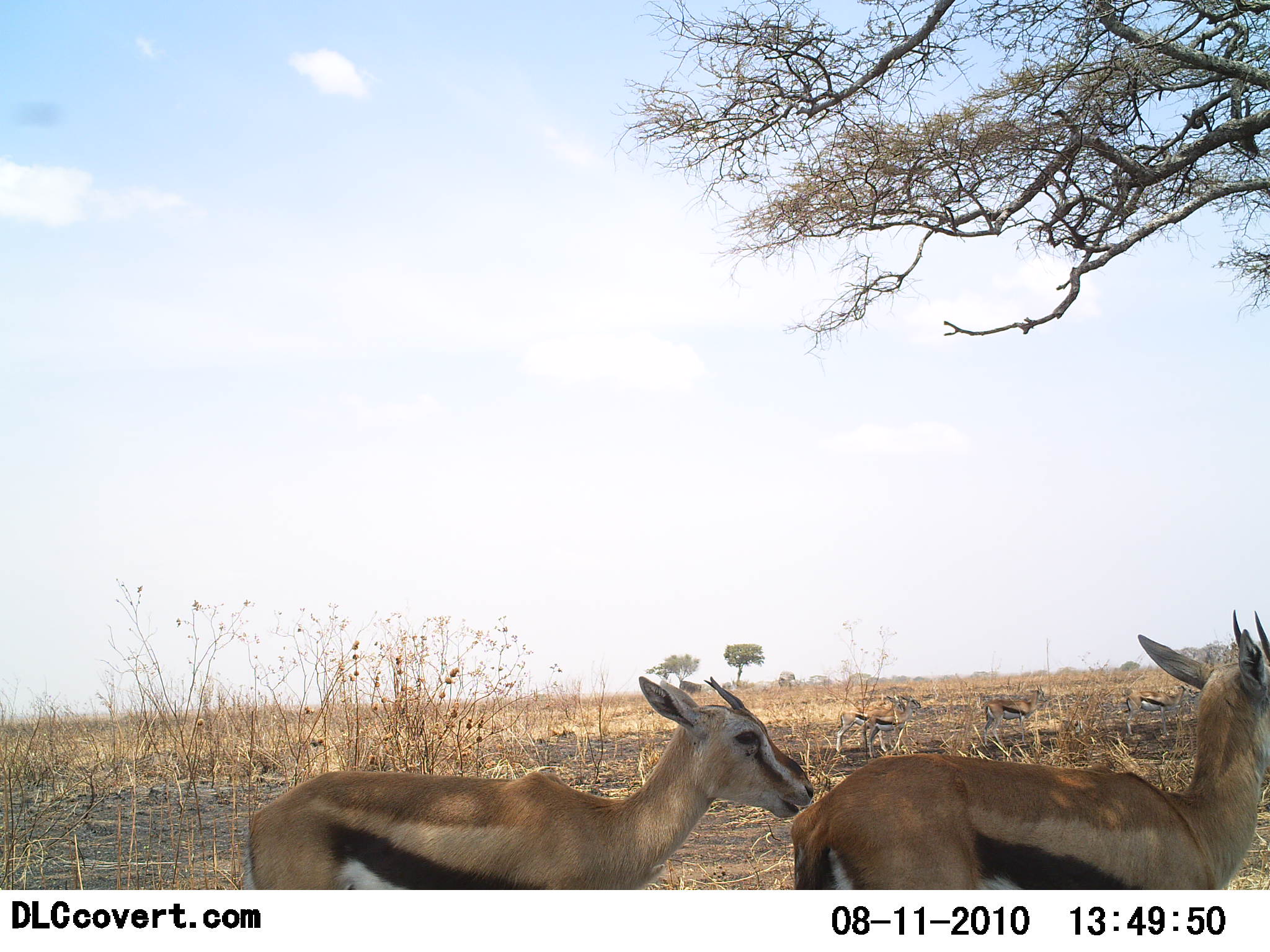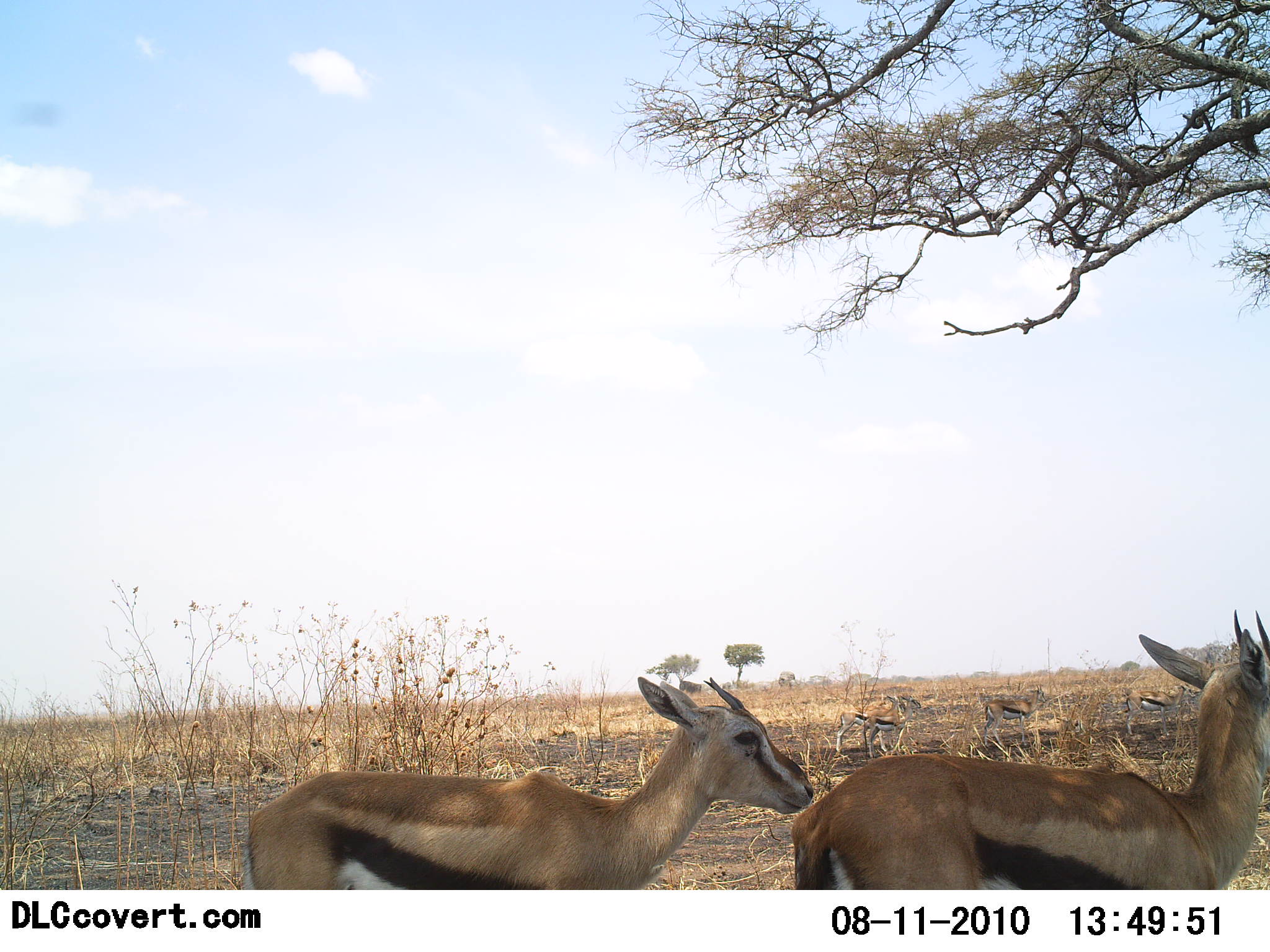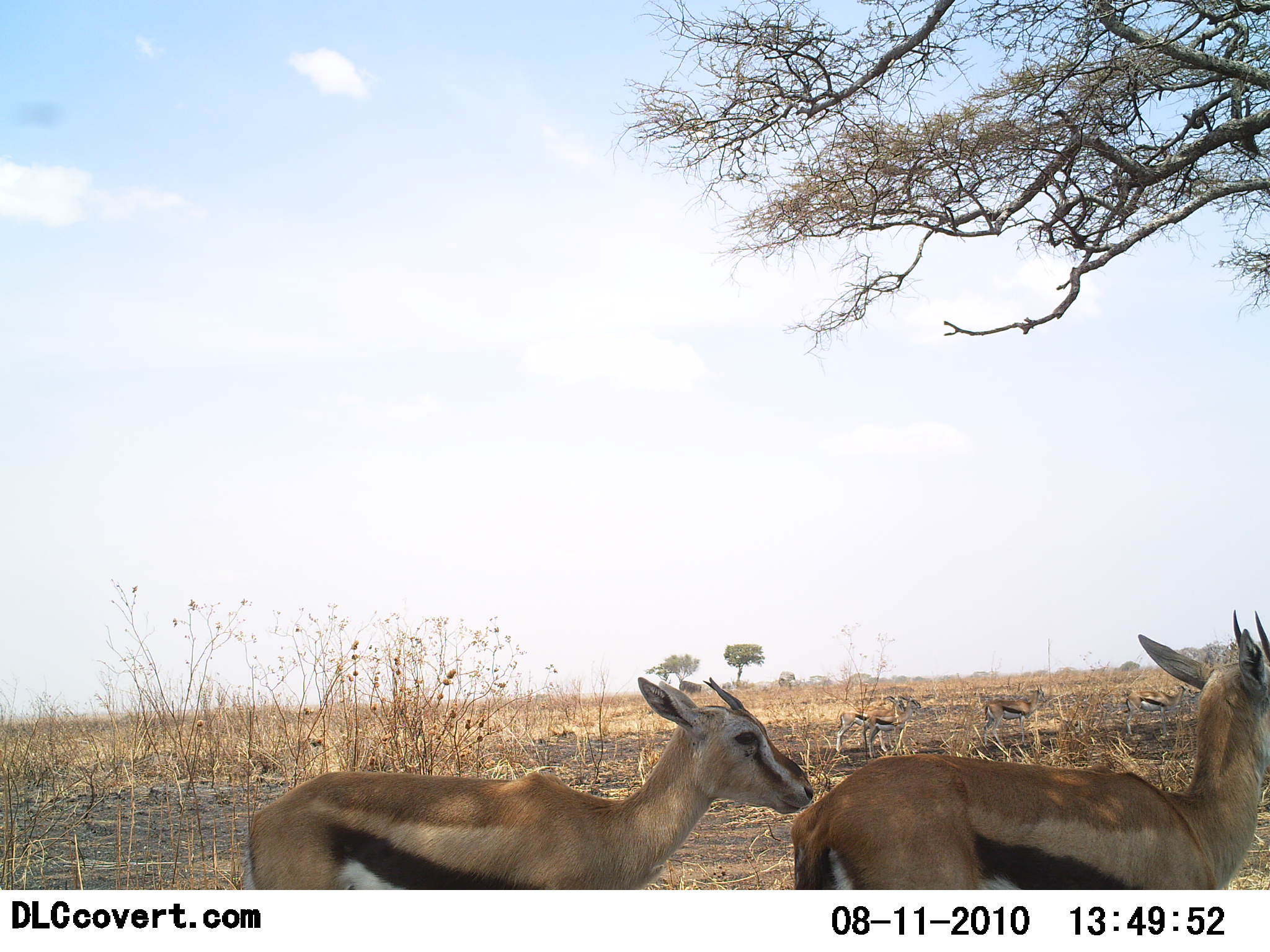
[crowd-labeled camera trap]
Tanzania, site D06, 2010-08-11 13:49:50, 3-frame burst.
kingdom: Animalia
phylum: Chordata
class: Mammalia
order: Artiodactyla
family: Bovidae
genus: Eudorcas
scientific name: Eudorcas thomsonii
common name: thomson's gazelle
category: gazellethomsons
Gazellethomsons (thomson's gazelle) (Eudorcas thomsonii), count 2. Behavior (volunteer vote fractions): standing 71%, resting 0%, moving 14%, interacting 0%. Young present (vote fraction): 0%. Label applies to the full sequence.